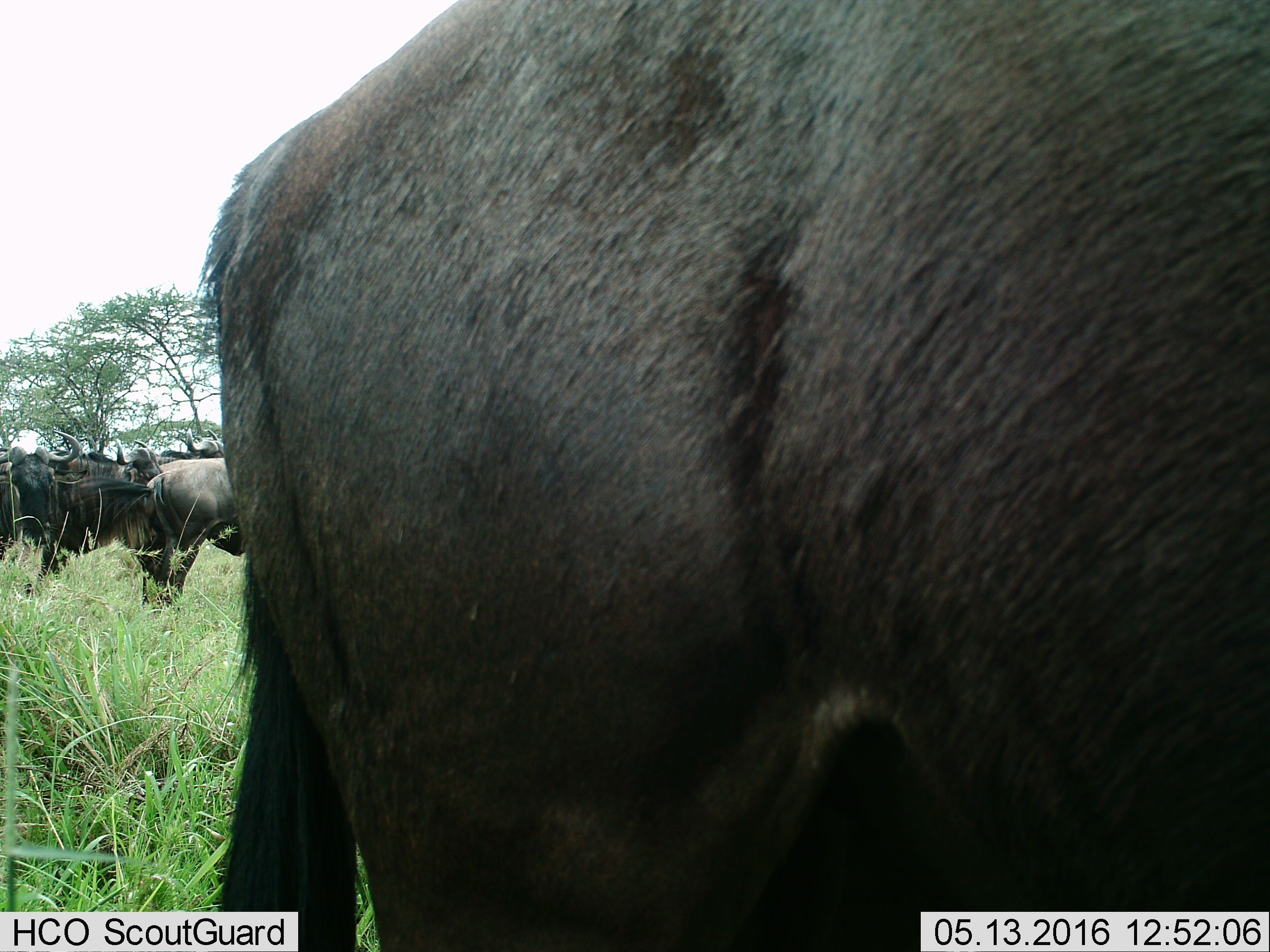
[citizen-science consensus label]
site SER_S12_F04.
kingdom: Animalia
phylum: Chordata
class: Mammalia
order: Artiodactyla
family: Bovidae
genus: Connochaetes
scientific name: Connochaetes taurinus taurinus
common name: blue wildebeest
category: wildebeestblue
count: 11-50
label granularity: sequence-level